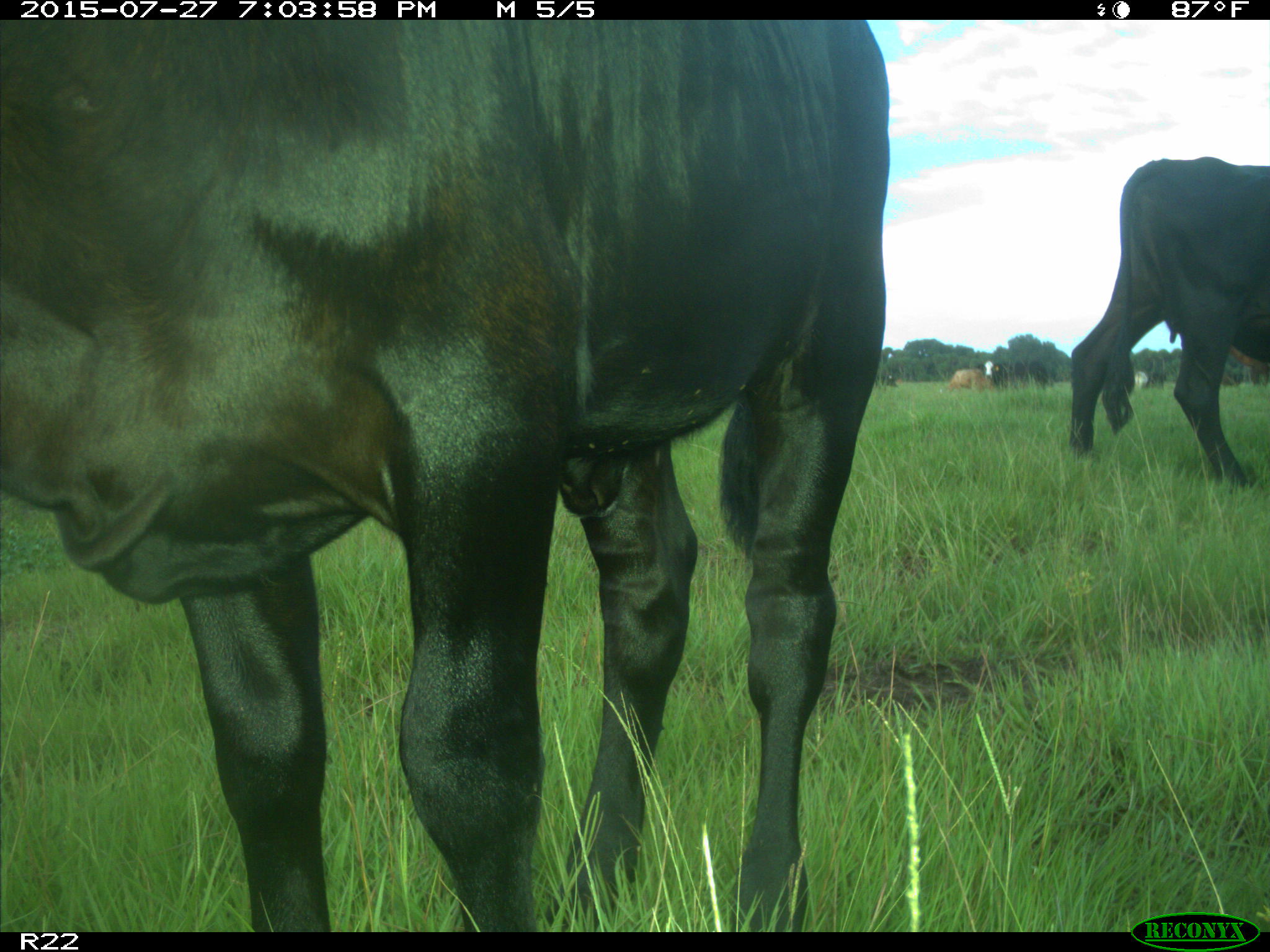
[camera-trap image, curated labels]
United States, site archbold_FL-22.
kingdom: Animalia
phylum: Chordata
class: Mammalia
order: Artiodactyla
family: Bovidae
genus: Bos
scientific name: Bos taurus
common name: domestic cow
Bos taurus (domestic cow).